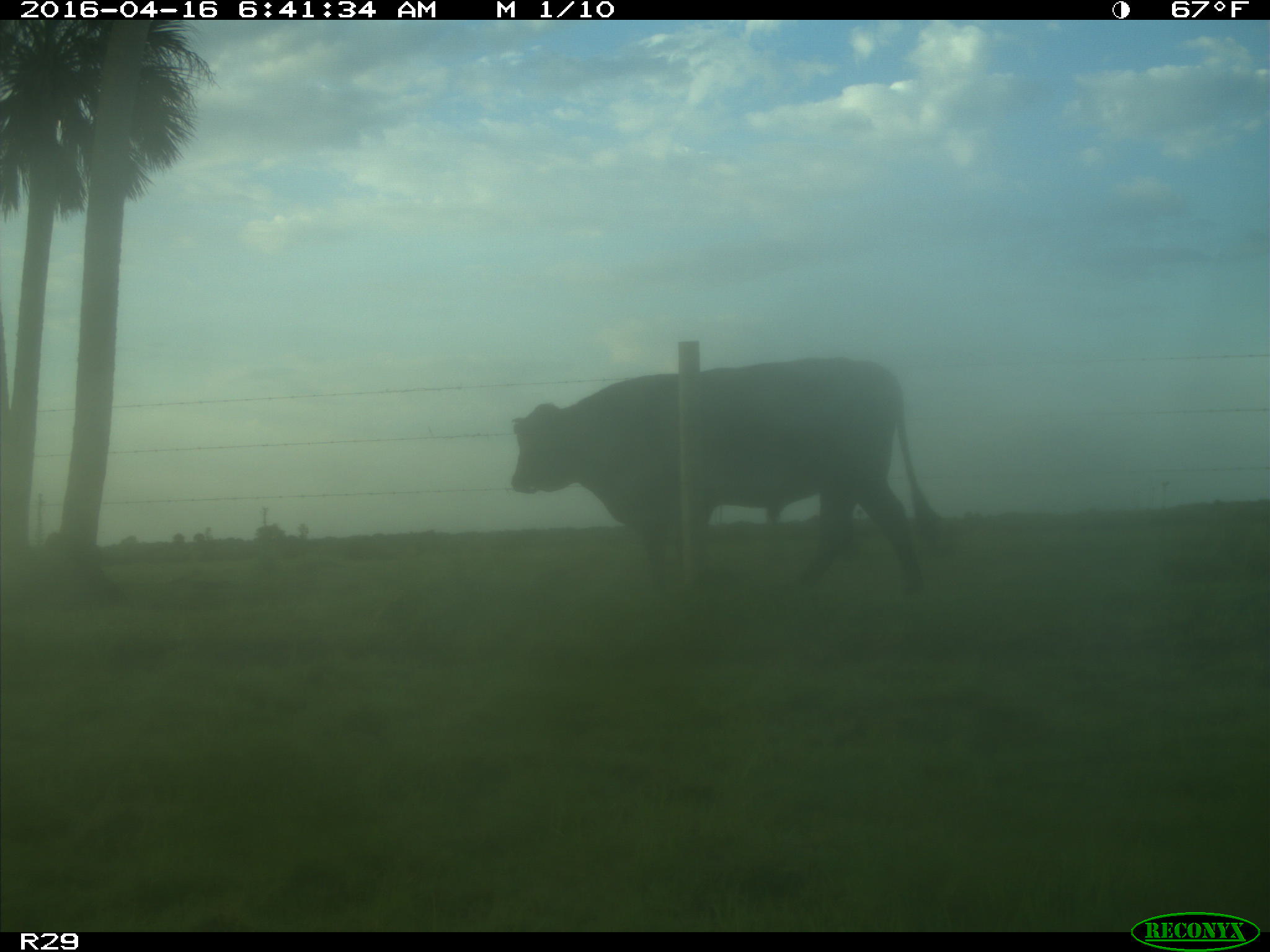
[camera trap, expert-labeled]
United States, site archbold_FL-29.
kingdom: Animalia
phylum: Chordata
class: Mammalia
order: Artiodactyla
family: Bovidae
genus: Bos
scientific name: Bos taurus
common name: domestic cow